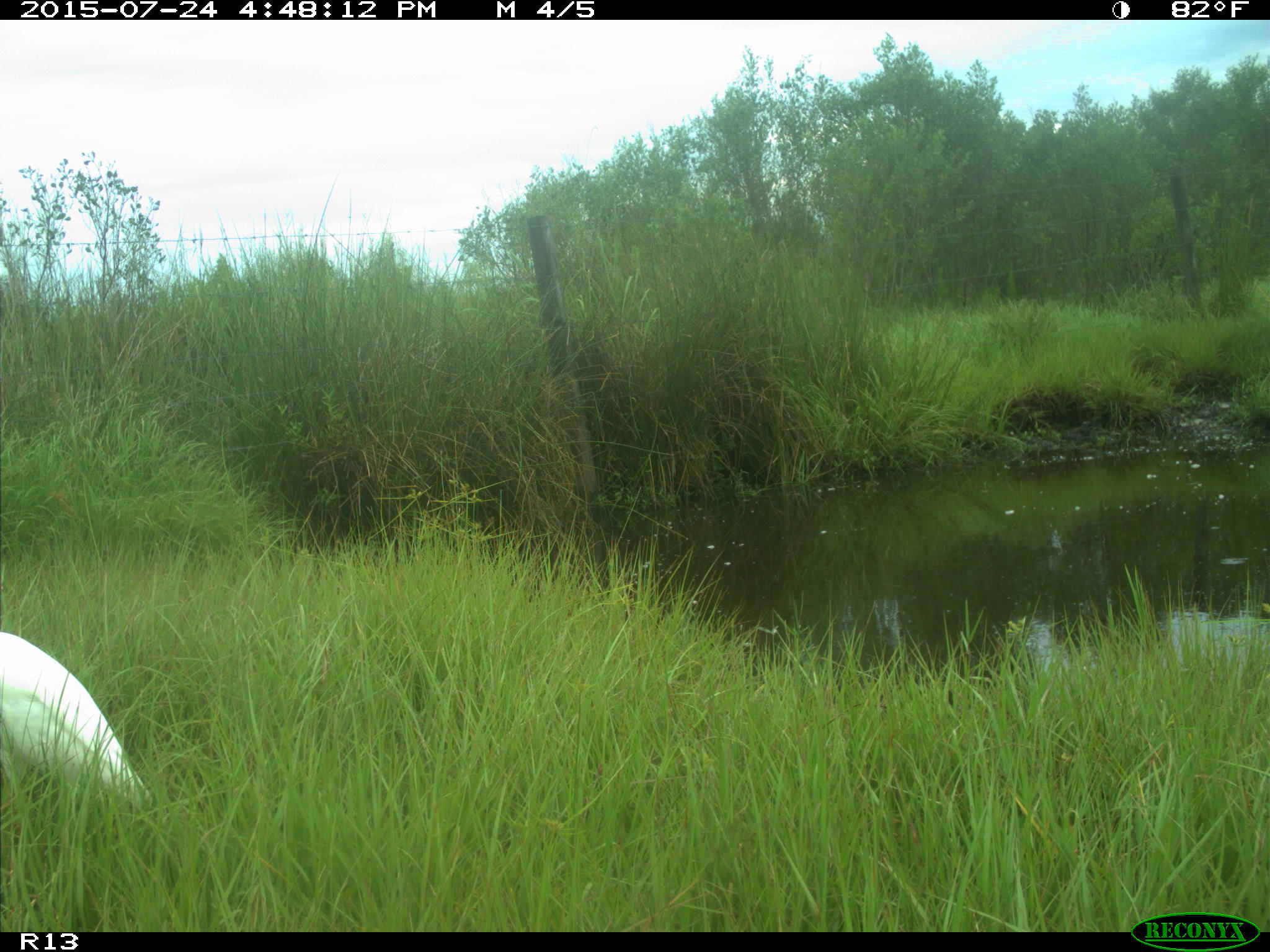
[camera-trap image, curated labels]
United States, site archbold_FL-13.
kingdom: Animalia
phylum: Chordata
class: Mammalia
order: Artiodactyla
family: Bovidae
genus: Bos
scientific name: Bos taurus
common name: domestic cow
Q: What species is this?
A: Bos taurus (domestic cow).